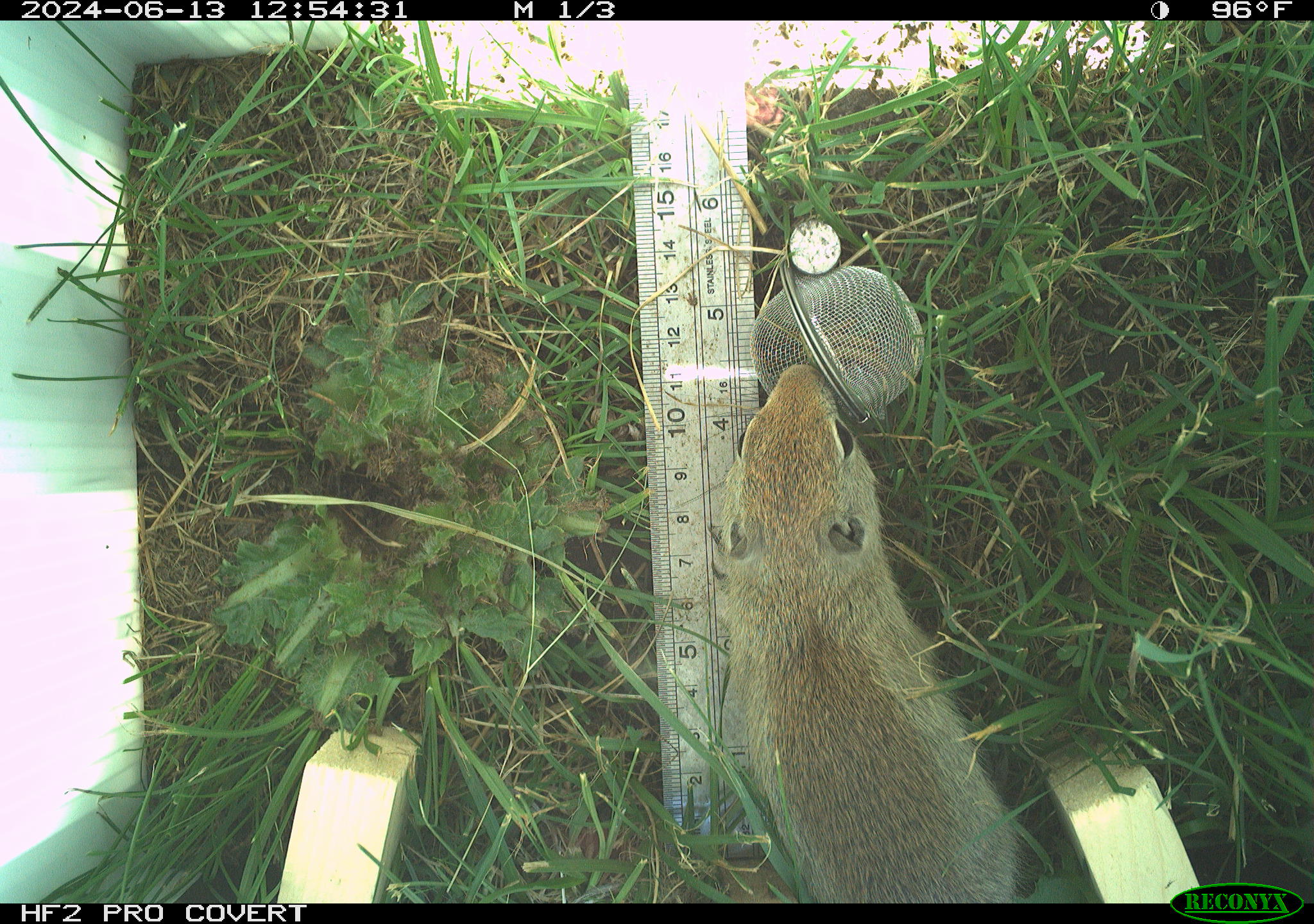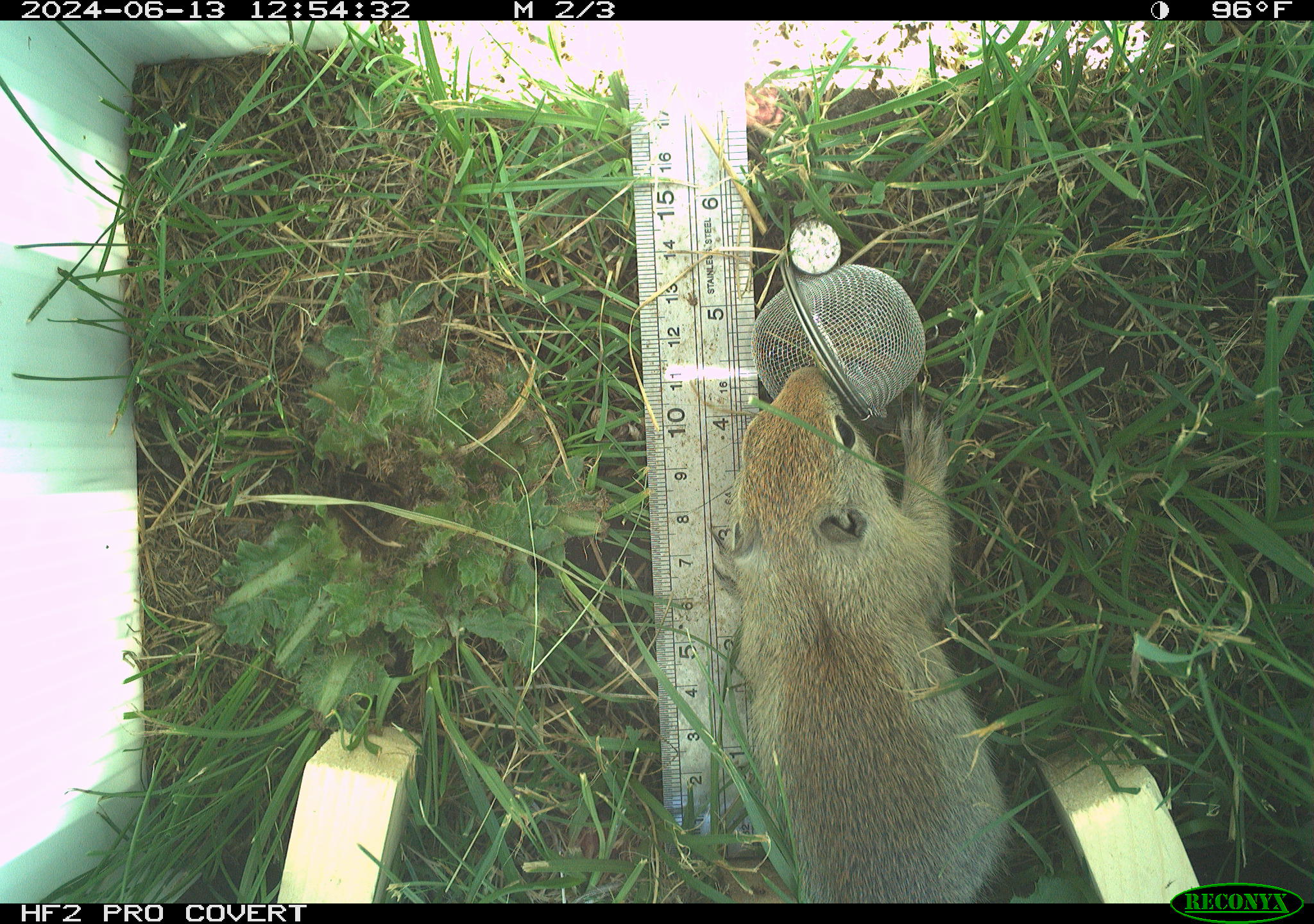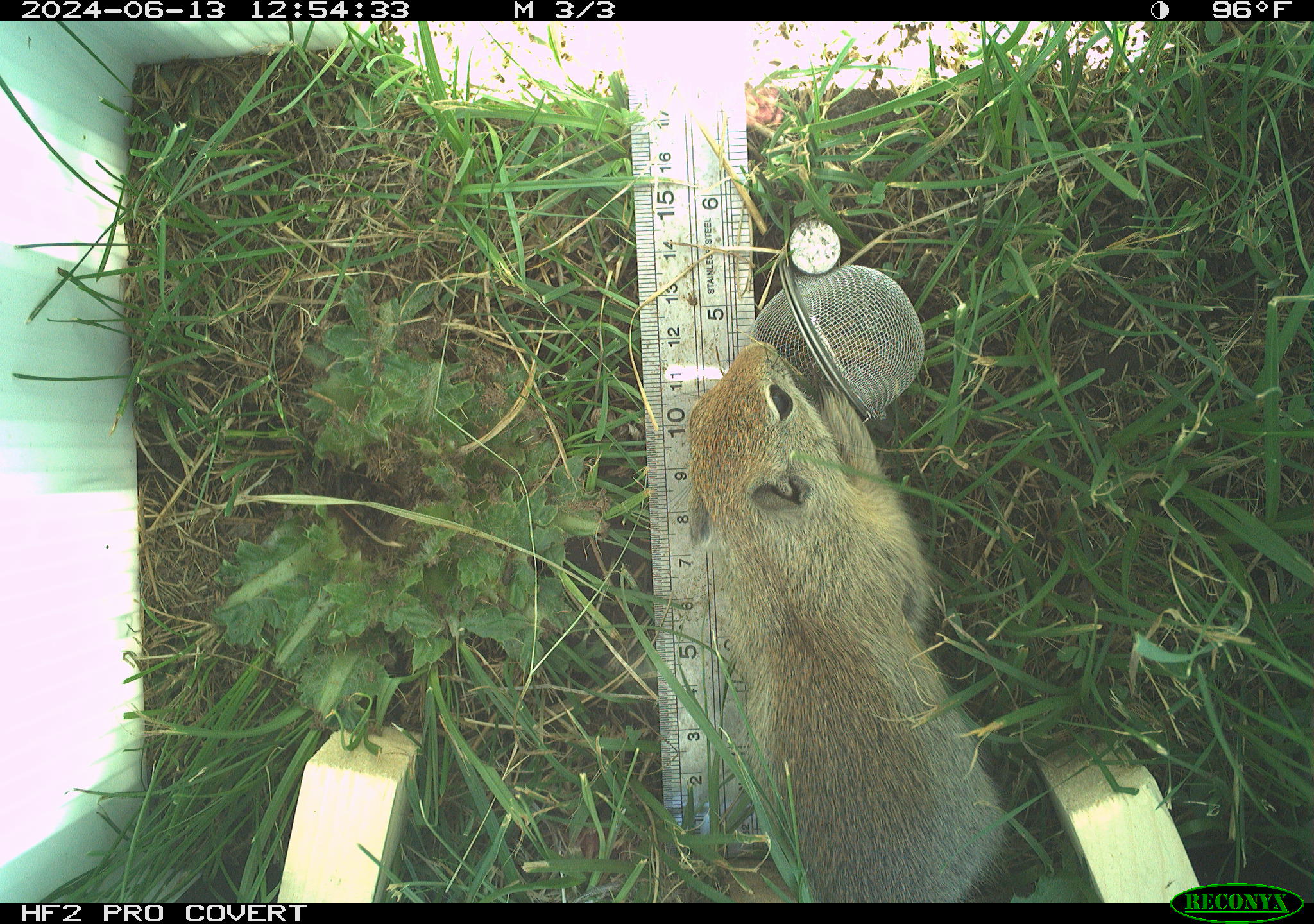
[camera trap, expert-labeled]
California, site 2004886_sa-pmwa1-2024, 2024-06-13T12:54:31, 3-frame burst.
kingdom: Animalia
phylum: Chordata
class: Mammalia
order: Rodentia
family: Sciuridae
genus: Urocitellus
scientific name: Urocitellus beldingi beldingi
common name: belding's ground squirrel